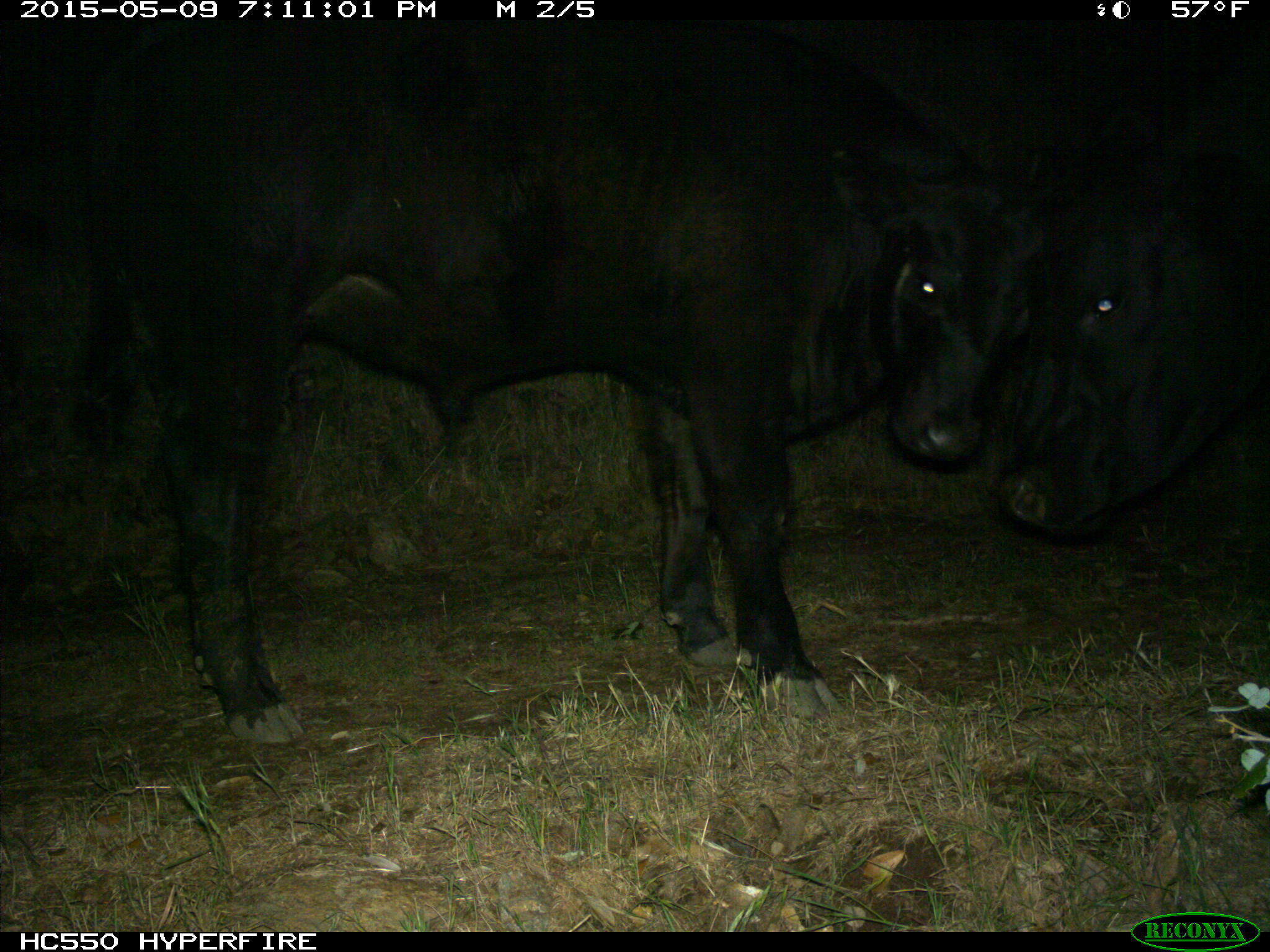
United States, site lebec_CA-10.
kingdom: Animalia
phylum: Chordata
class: Mammalia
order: Artiodactyla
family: Bovidae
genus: Bos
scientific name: Bos taurus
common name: domestic cow